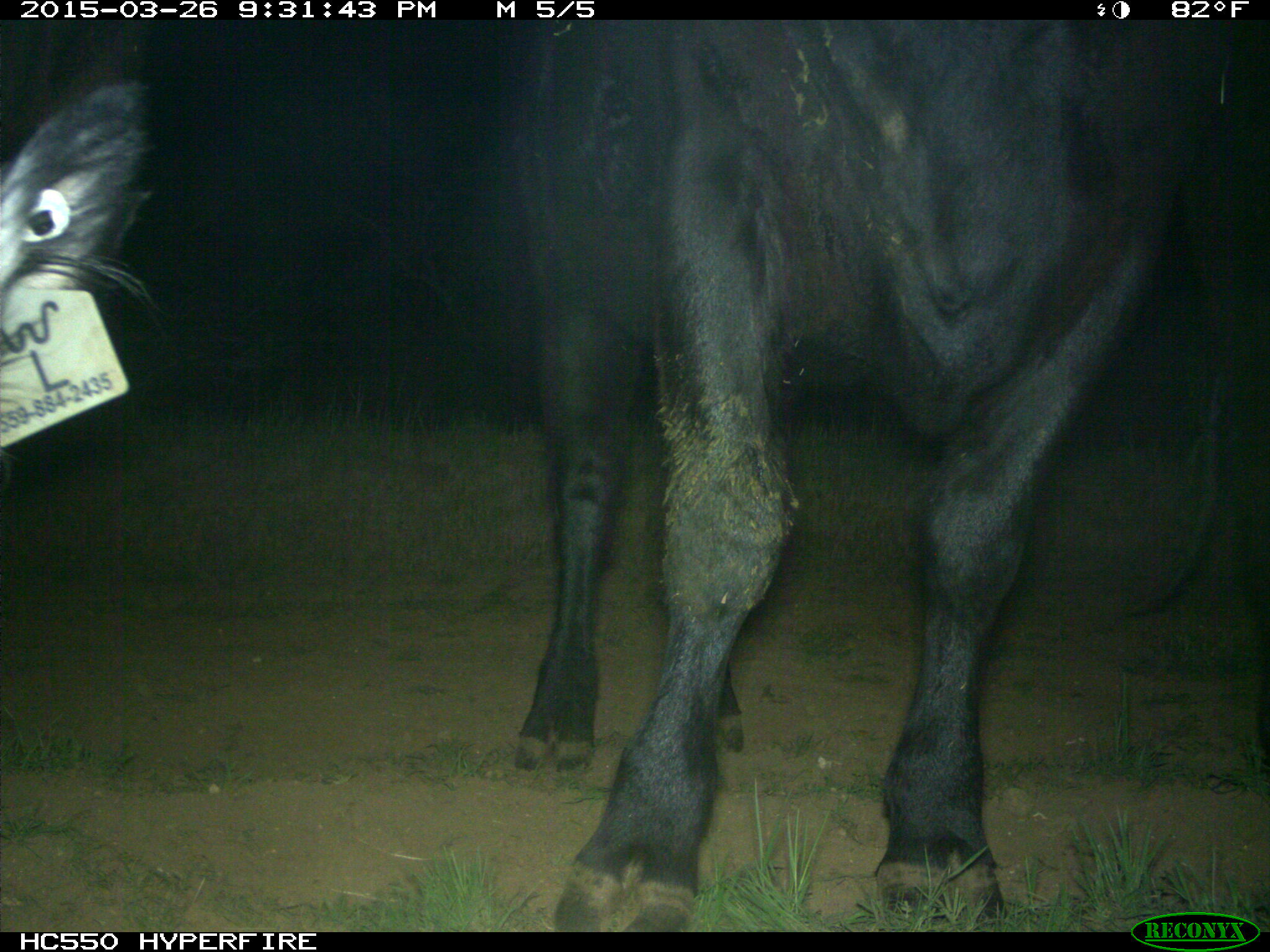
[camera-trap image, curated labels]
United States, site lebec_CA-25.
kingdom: Animalia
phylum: Chordata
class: Mammalia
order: Artiodactyla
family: Bovidae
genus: Bos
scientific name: Bos taurus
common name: domestic cow